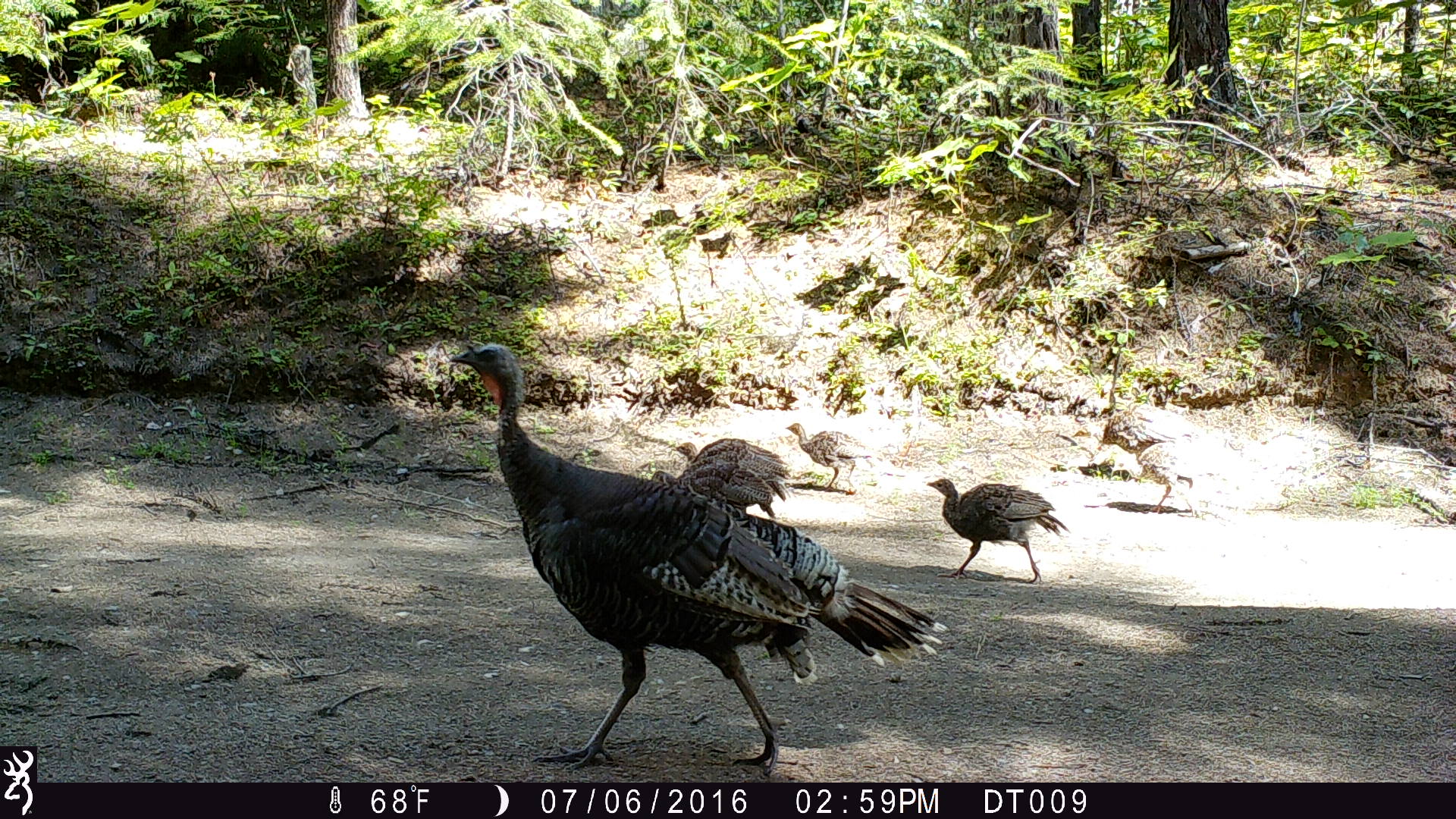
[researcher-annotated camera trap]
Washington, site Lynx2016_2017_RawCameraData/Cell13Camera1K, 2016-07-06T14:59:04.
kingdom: Animalia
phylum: Chordata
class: Aves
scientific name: Aves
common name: birds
Aves (birds). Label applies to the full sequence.